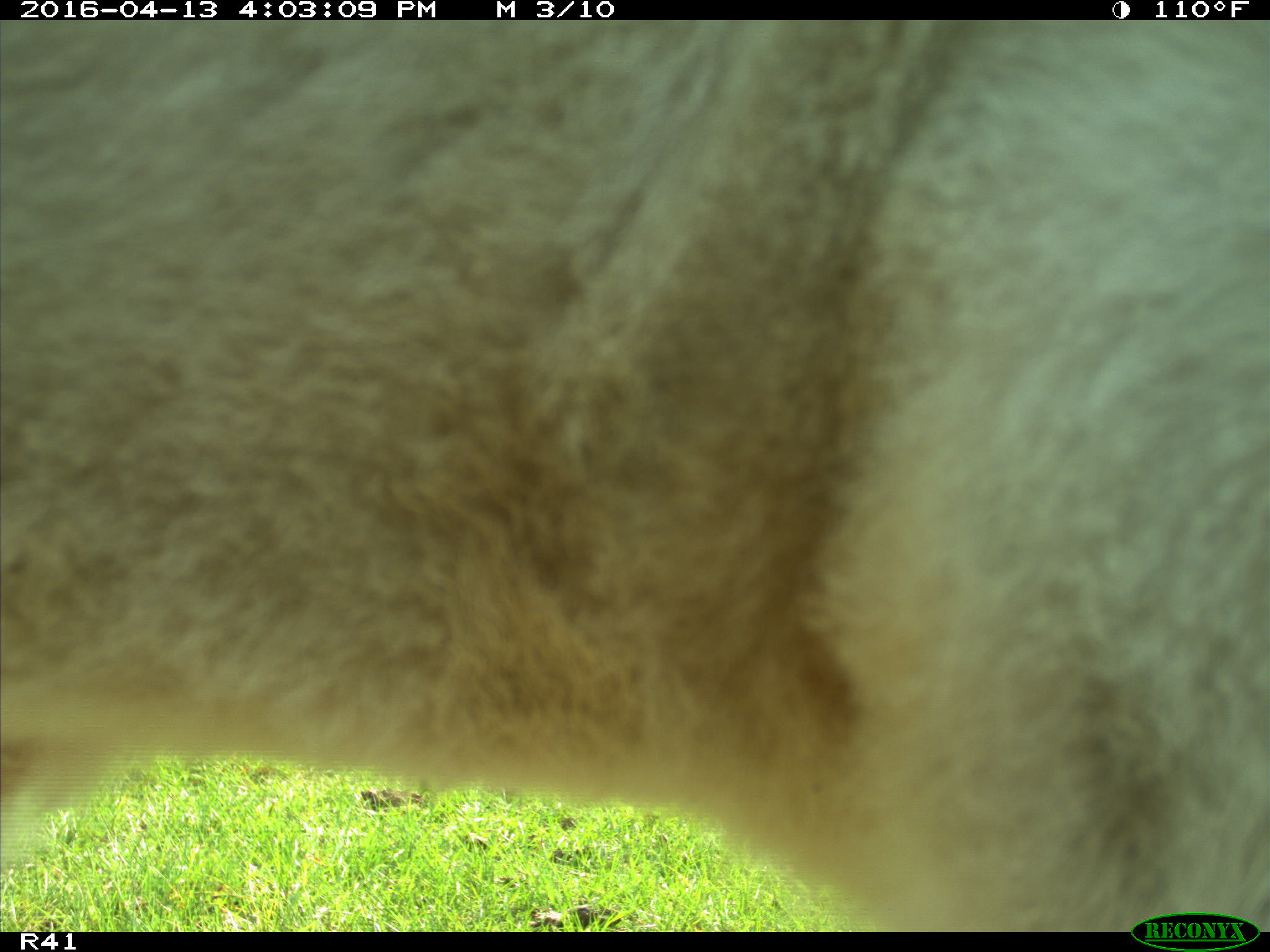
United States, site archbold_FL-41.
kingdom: Animalia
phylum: Chordata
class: Mammalia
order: Artiodactyla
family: Bovidae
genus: Bos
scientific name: Bos taurus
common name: domestic cow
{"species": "Bos taurus (domestic cow)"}